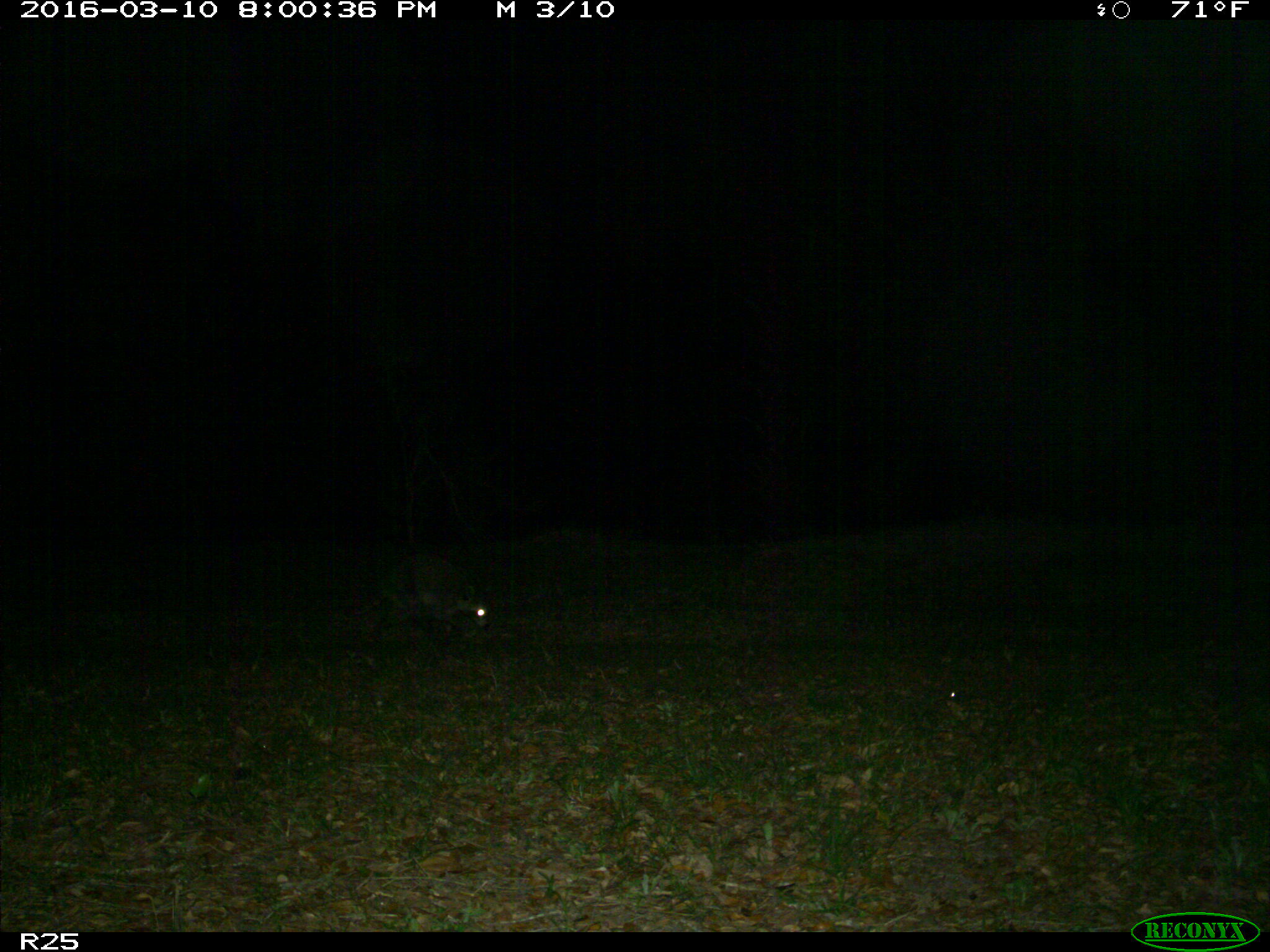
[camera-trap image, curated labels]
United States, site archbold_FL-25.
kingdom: Animalia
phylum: Chordata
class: Mammalia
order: Carnivora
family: Procyonidae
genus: Procyon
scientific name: Procyon lotor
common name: common raccoon